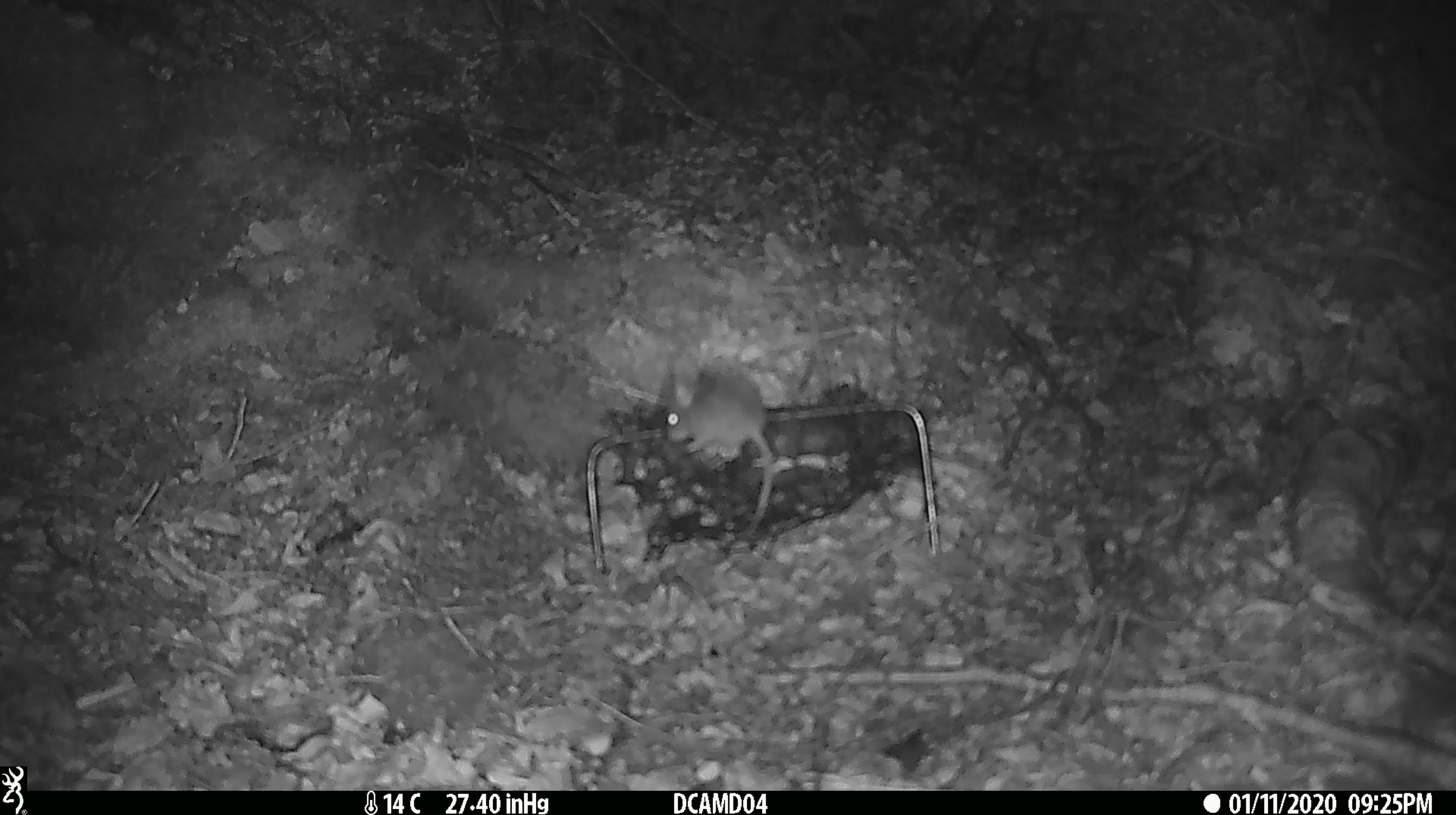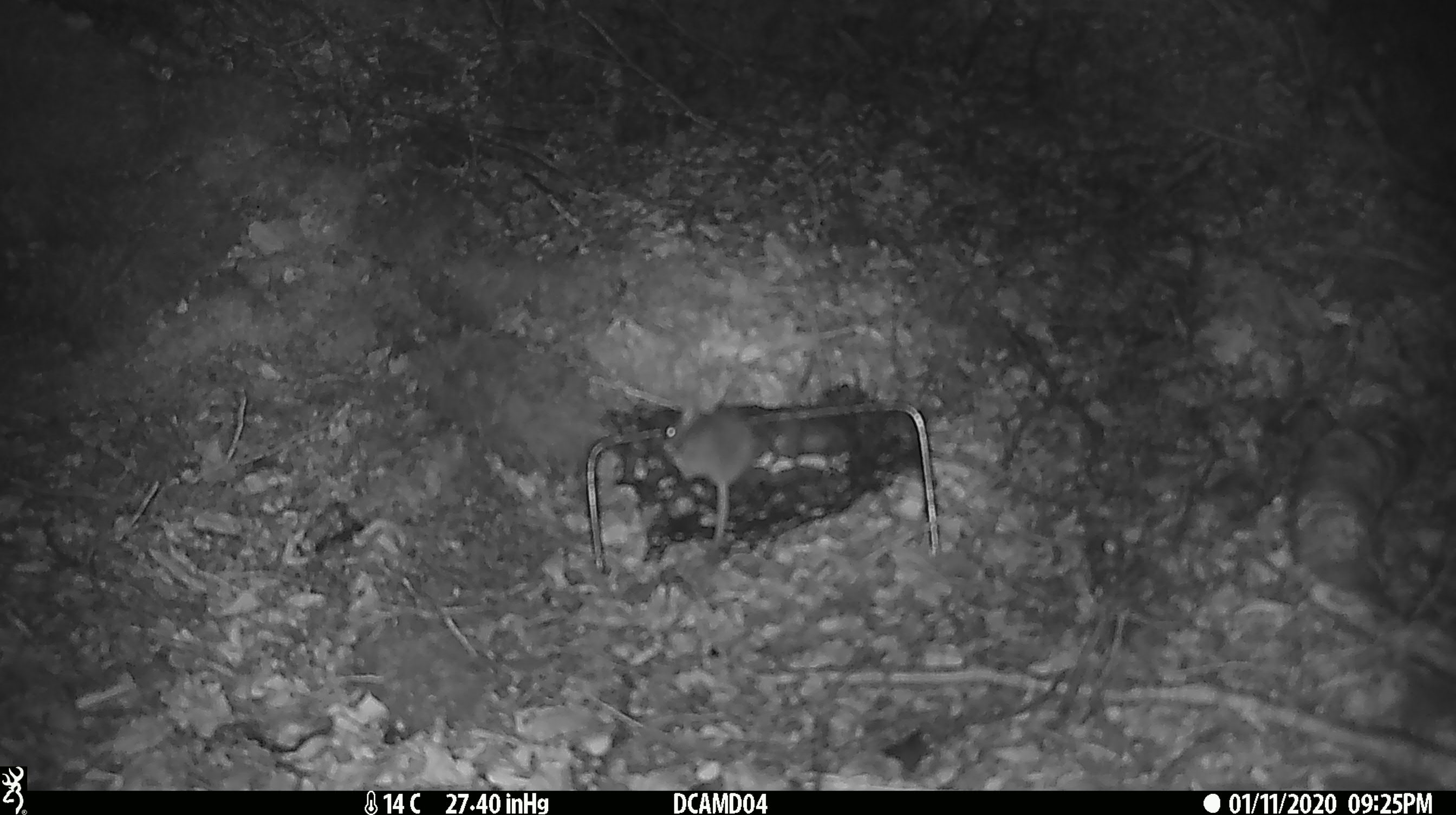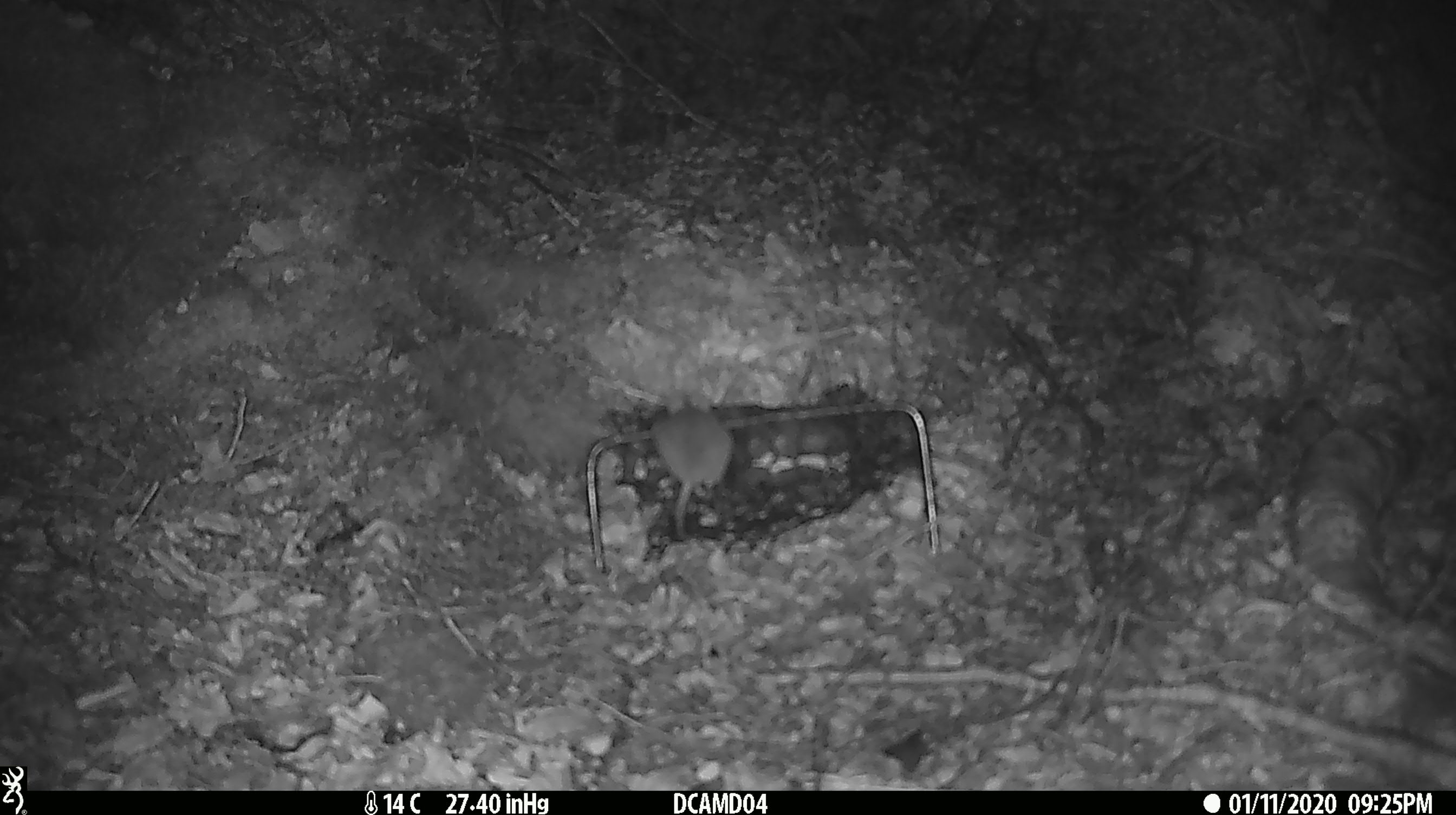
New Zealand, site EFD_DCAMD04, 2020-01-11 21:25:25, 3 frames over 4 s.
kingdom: Animalia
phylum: Chordata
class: Mammalia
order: Rodentia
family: Muridae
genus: Mus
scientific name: Mus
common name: mouse